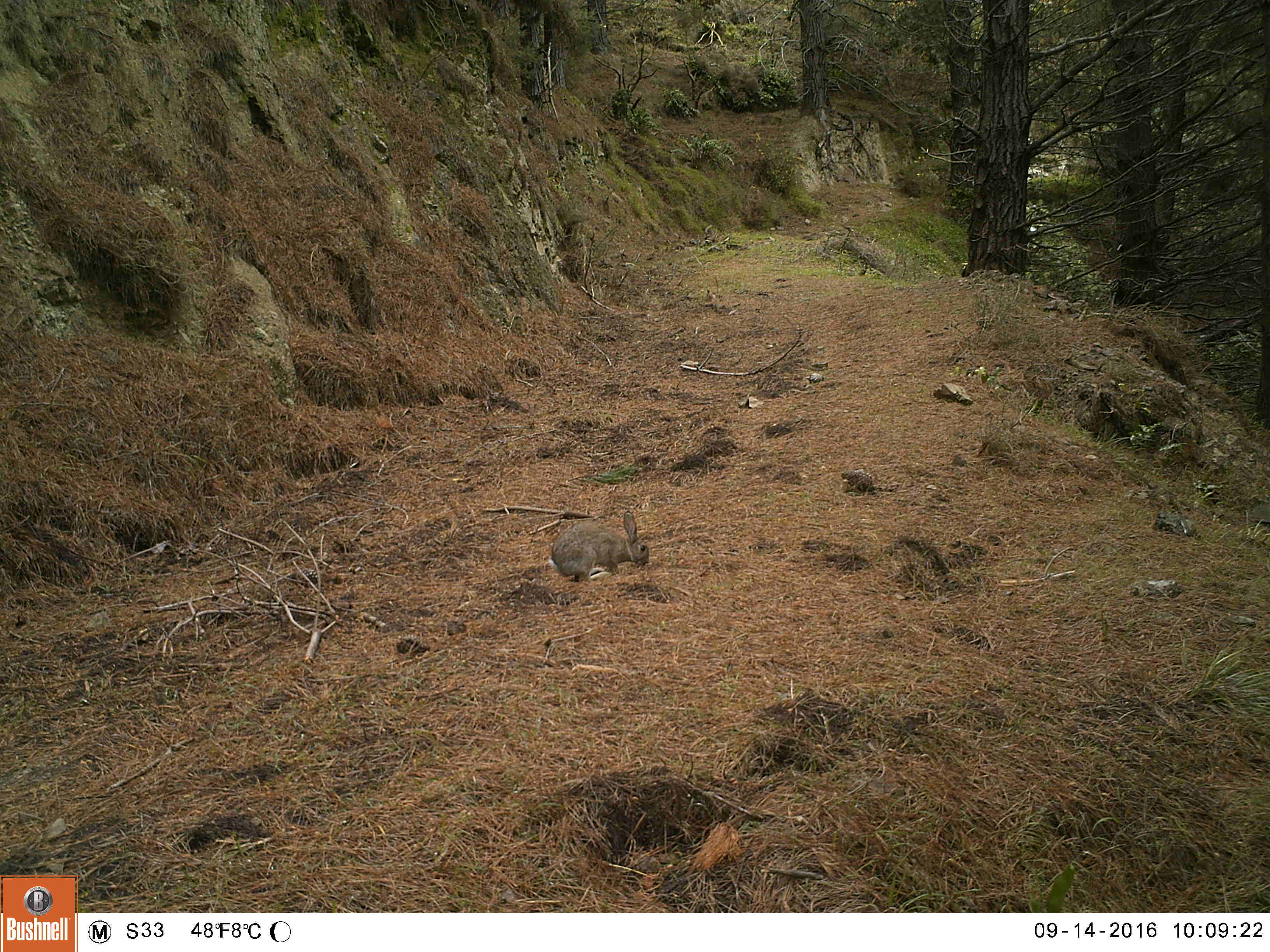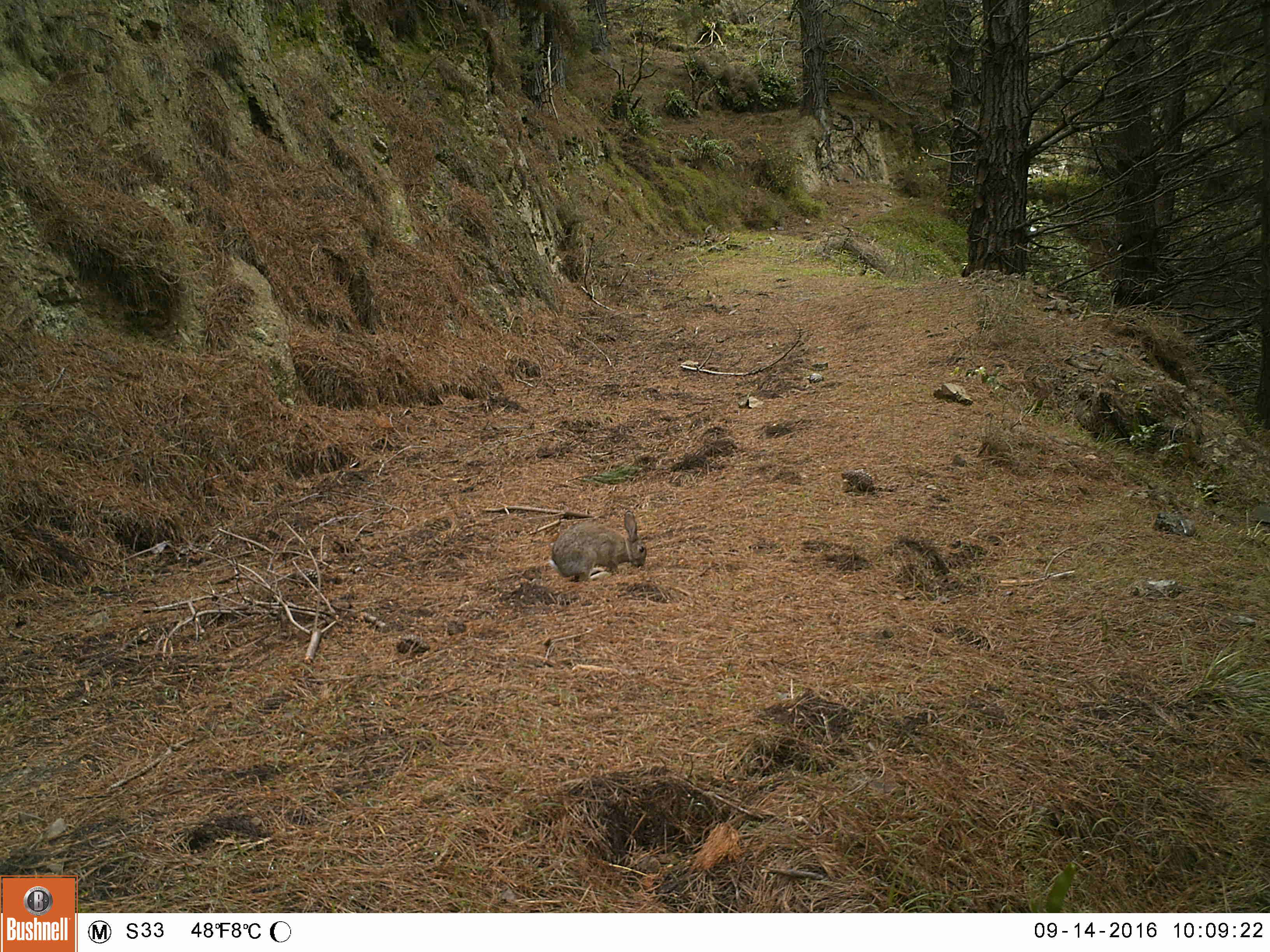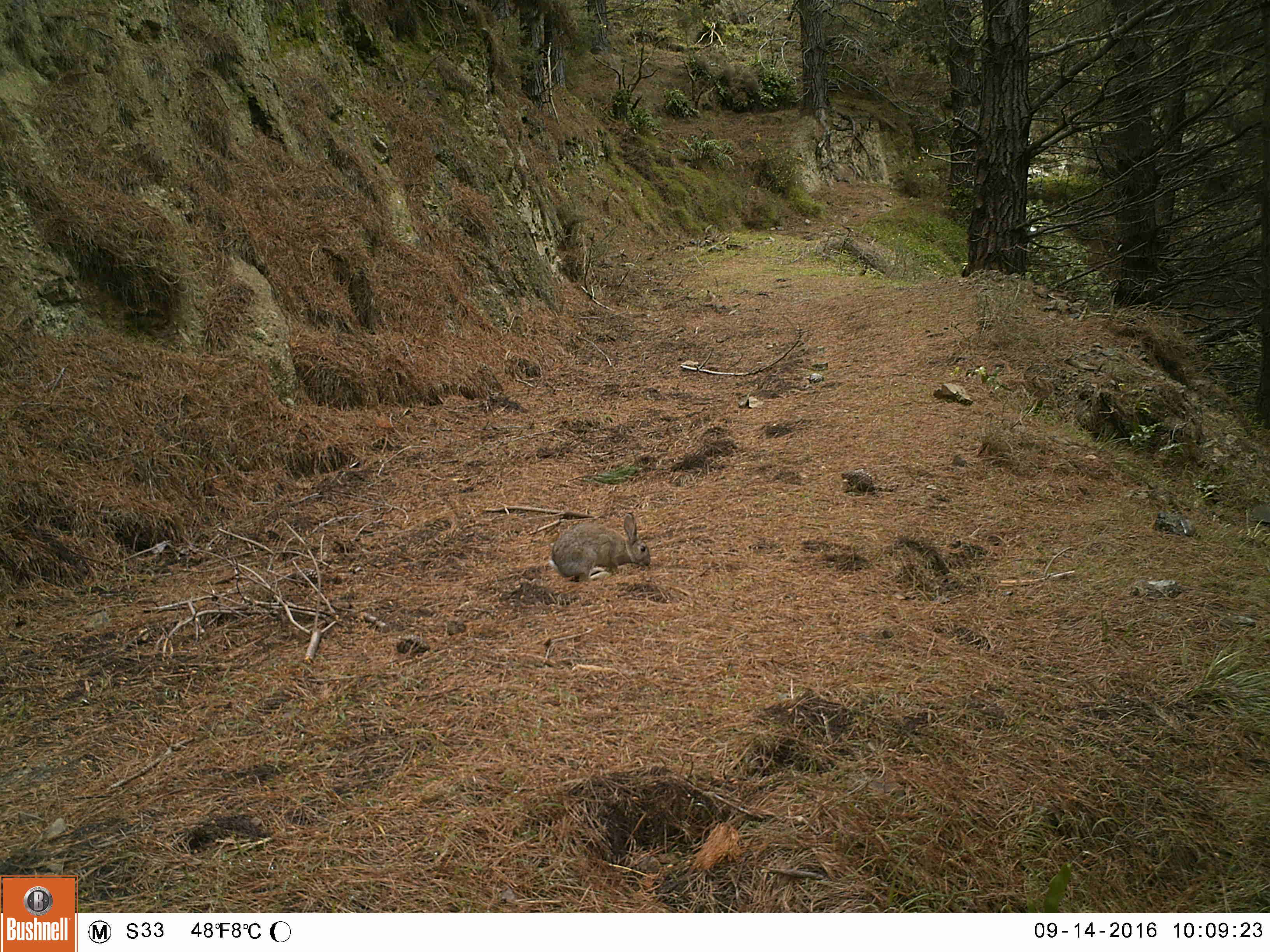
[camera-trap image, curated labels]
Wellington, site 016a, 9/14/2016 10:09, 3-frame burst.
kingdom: Animalia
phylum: Chordata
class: Mammalia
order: Lagomorpha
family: Leporidae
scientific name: Leporidae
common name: rabbit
Rabbit (Leporidae).